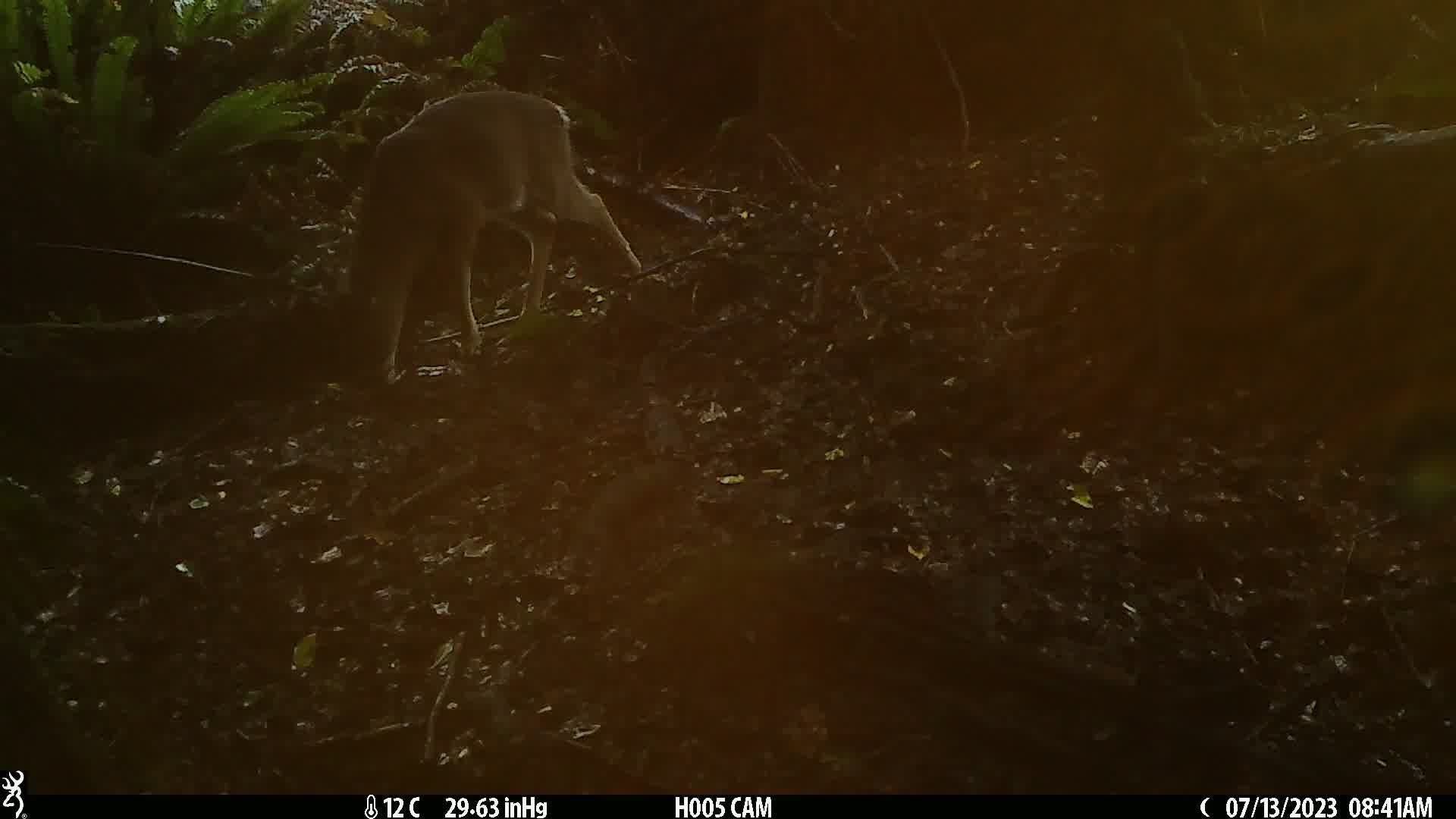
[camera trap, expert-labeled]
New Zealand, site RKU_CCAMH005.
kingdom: Animalia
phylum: Chordata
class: Mammalia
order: Artiodactyla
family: Cervidae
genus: Odocoileus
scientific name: Odocoileus virginianus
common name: white-tailed deer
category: white tailed deer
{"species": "white tailed deer (white-tailed deer) (Odocoileus virginianus)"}